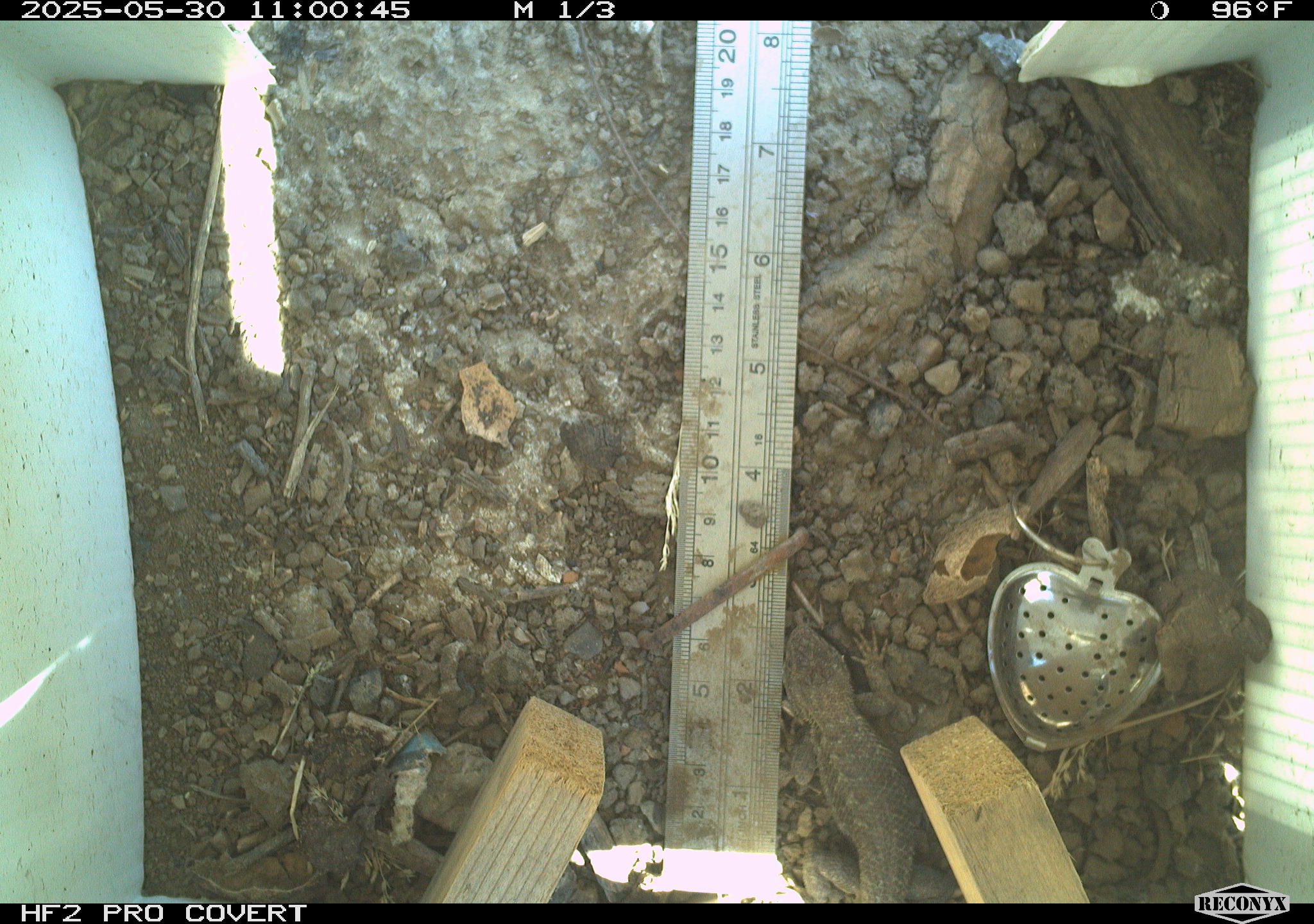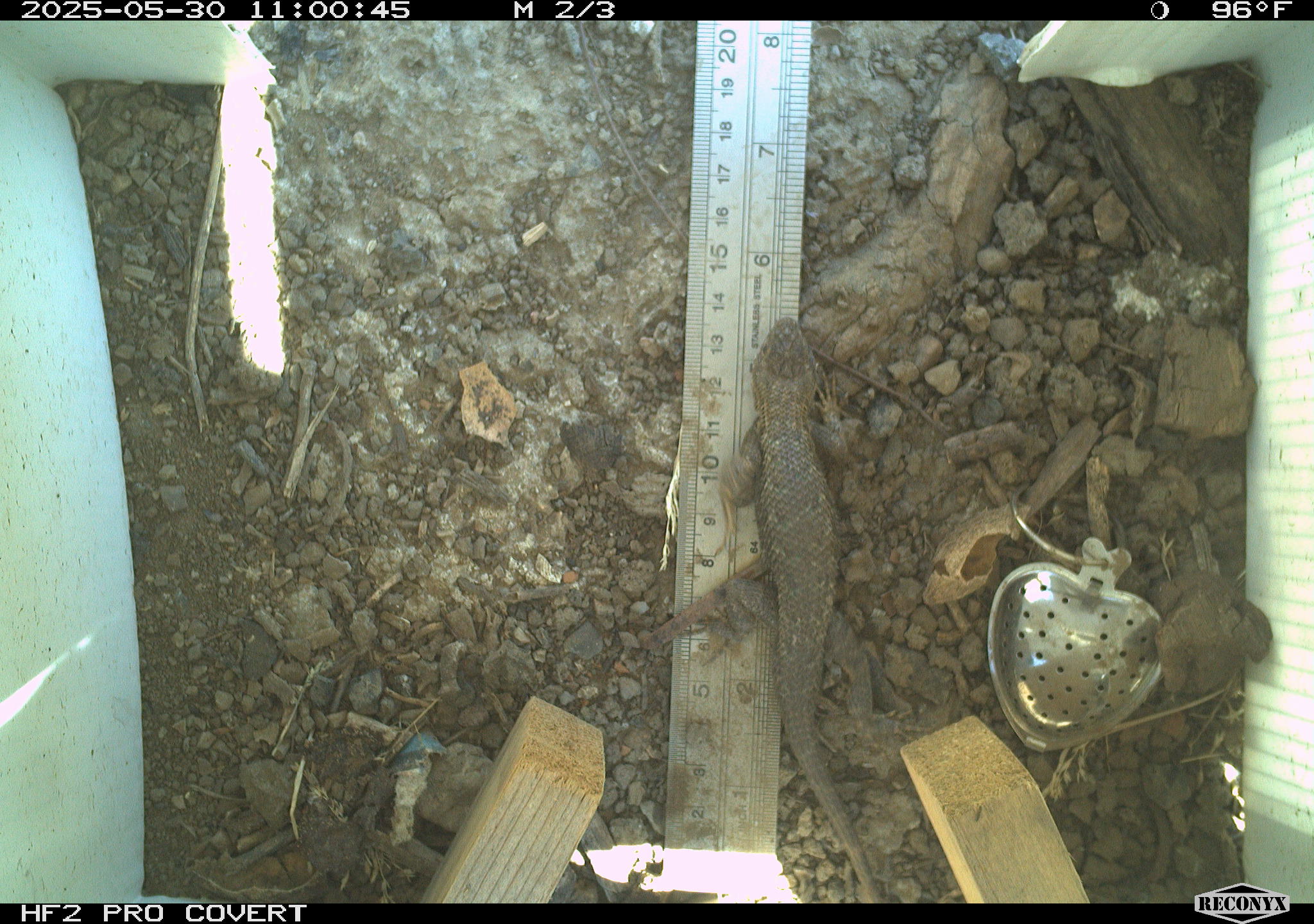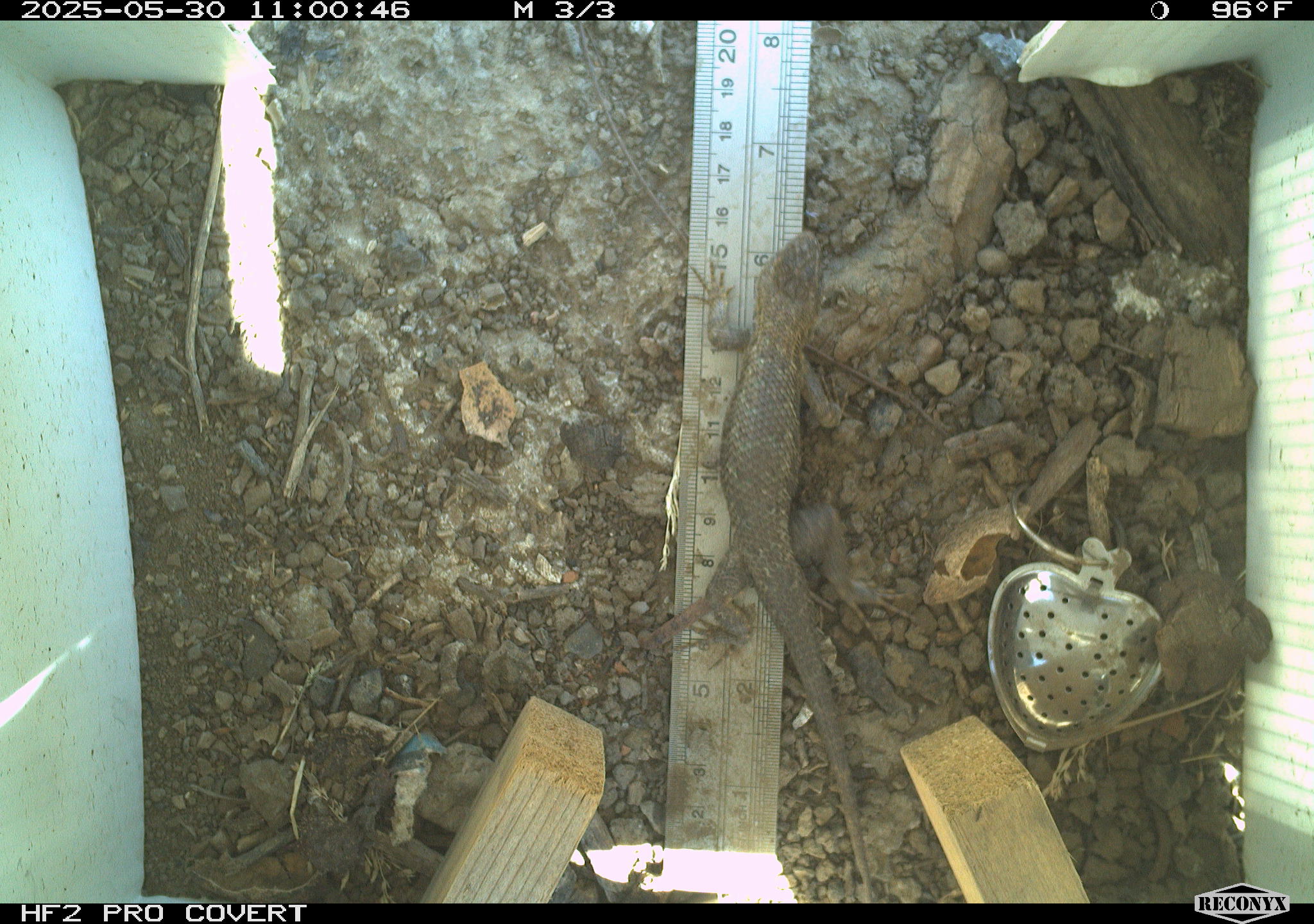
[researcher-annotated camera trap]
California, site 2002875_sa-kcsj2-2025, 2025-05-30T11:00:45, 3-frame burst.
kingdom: Animalia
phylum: Chordata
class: Reptilia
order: Squamata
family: Phrynosomatidae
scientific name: Phrynosomatidae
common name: north american spiny lizards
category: sceloporus/uta species